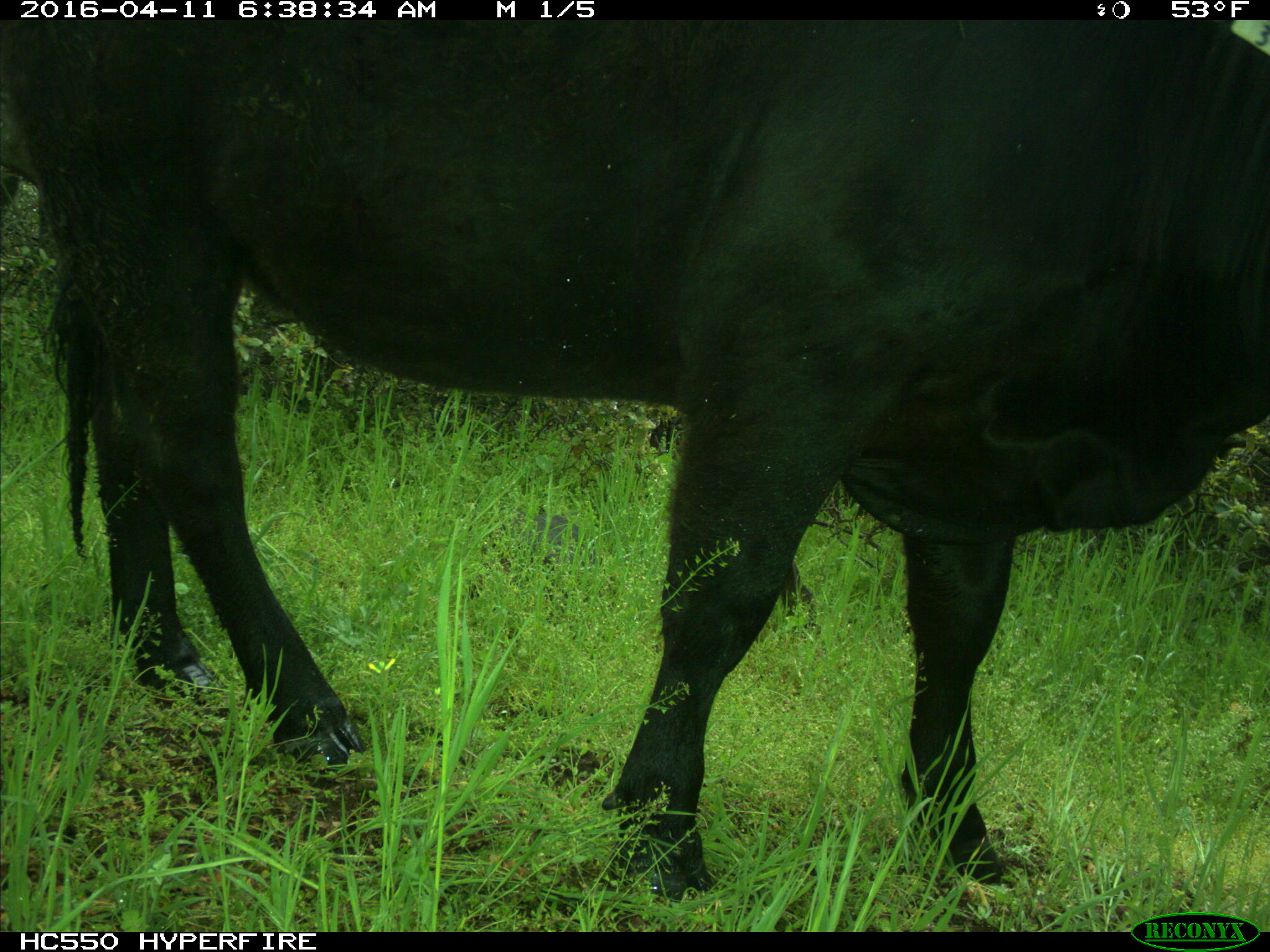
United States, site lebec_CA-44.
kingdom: Animalia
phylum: Chordata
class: Mammalia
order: Artiodactyla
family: Bovidae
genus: Bos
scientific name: Bos taurus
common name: domestic cow